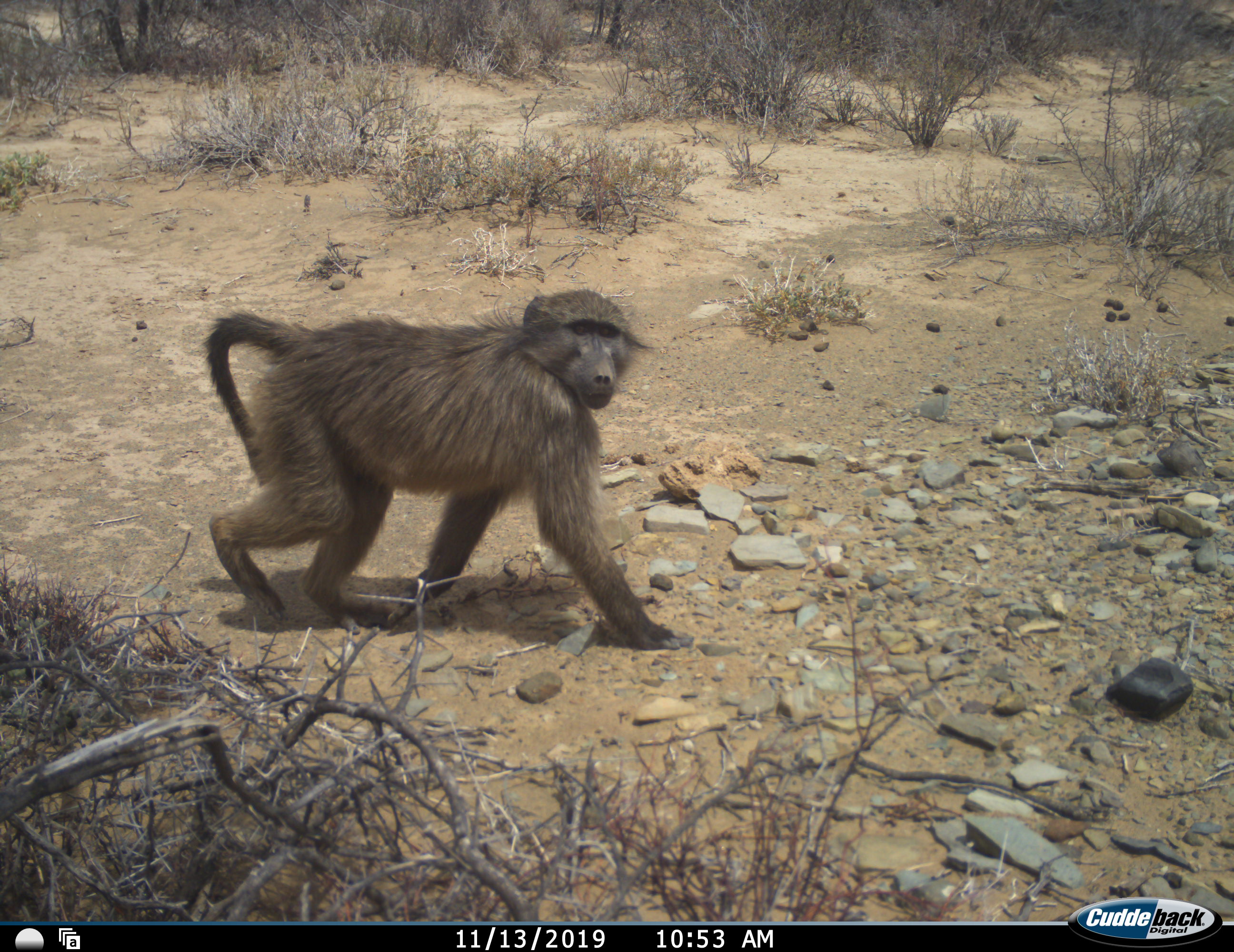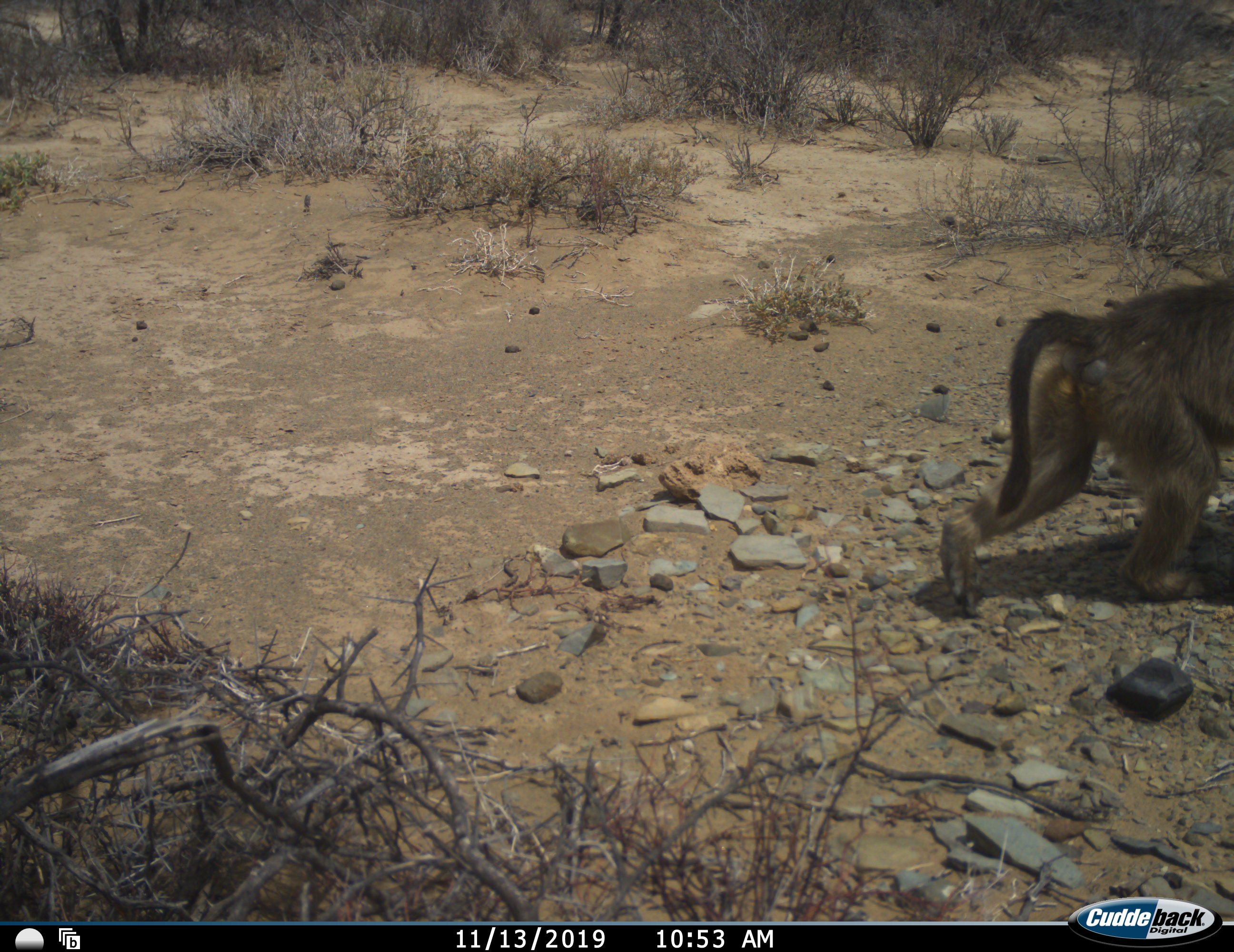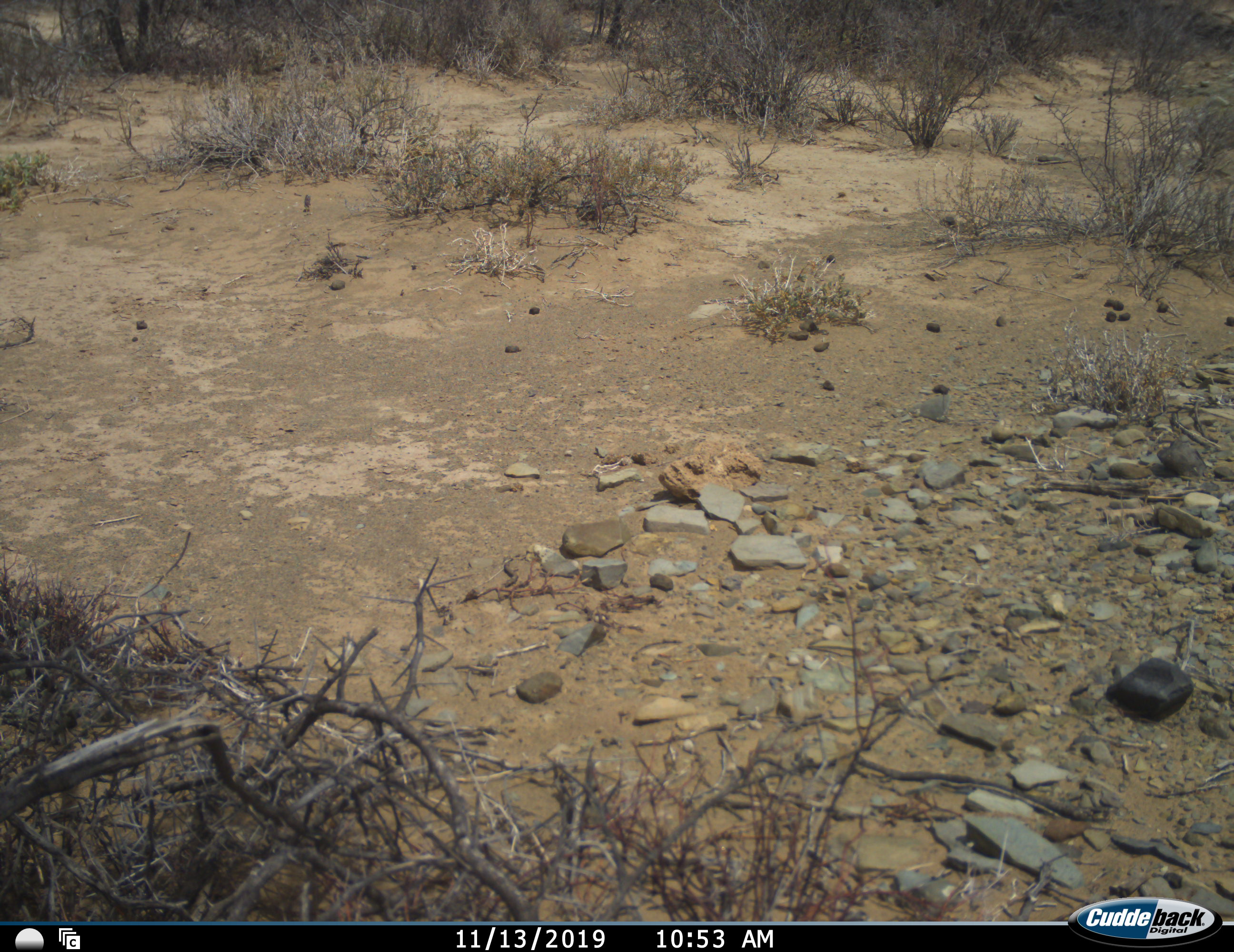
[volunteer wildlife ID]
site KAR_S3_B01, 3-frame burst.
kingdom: Animalia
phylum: Chordata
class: Mammalia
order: Primates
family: Cercopithecidae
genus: Papio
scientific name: Papio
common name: baboon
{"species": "baboon (Papio)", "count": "1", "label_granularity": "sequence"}